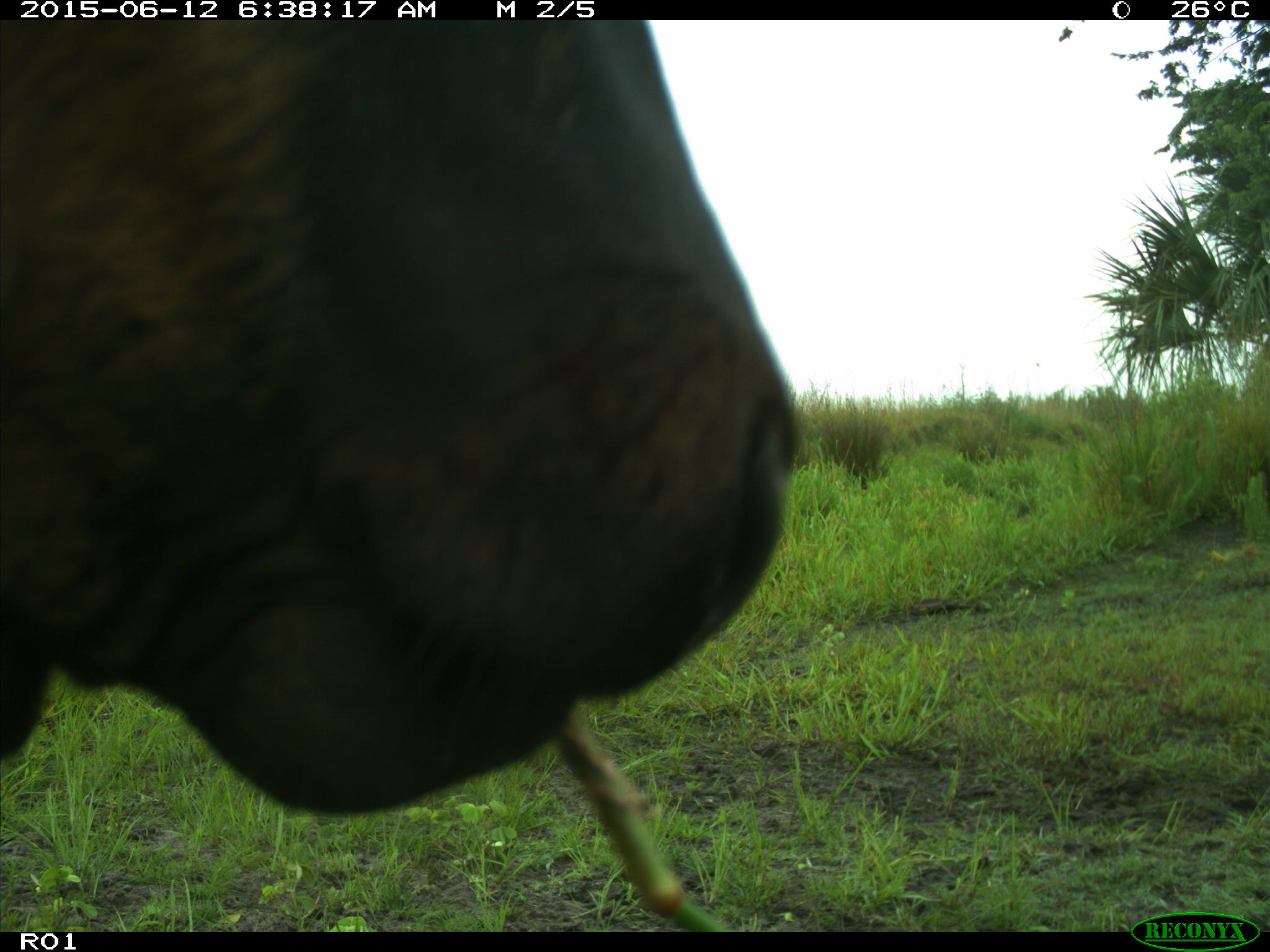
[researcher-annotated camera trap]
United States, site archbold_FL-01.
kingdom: Animalia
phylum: Chordata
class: Mammalia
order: Artiodactyla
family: Bovidae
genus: Bos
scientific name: Bos taurus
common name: domestic cow